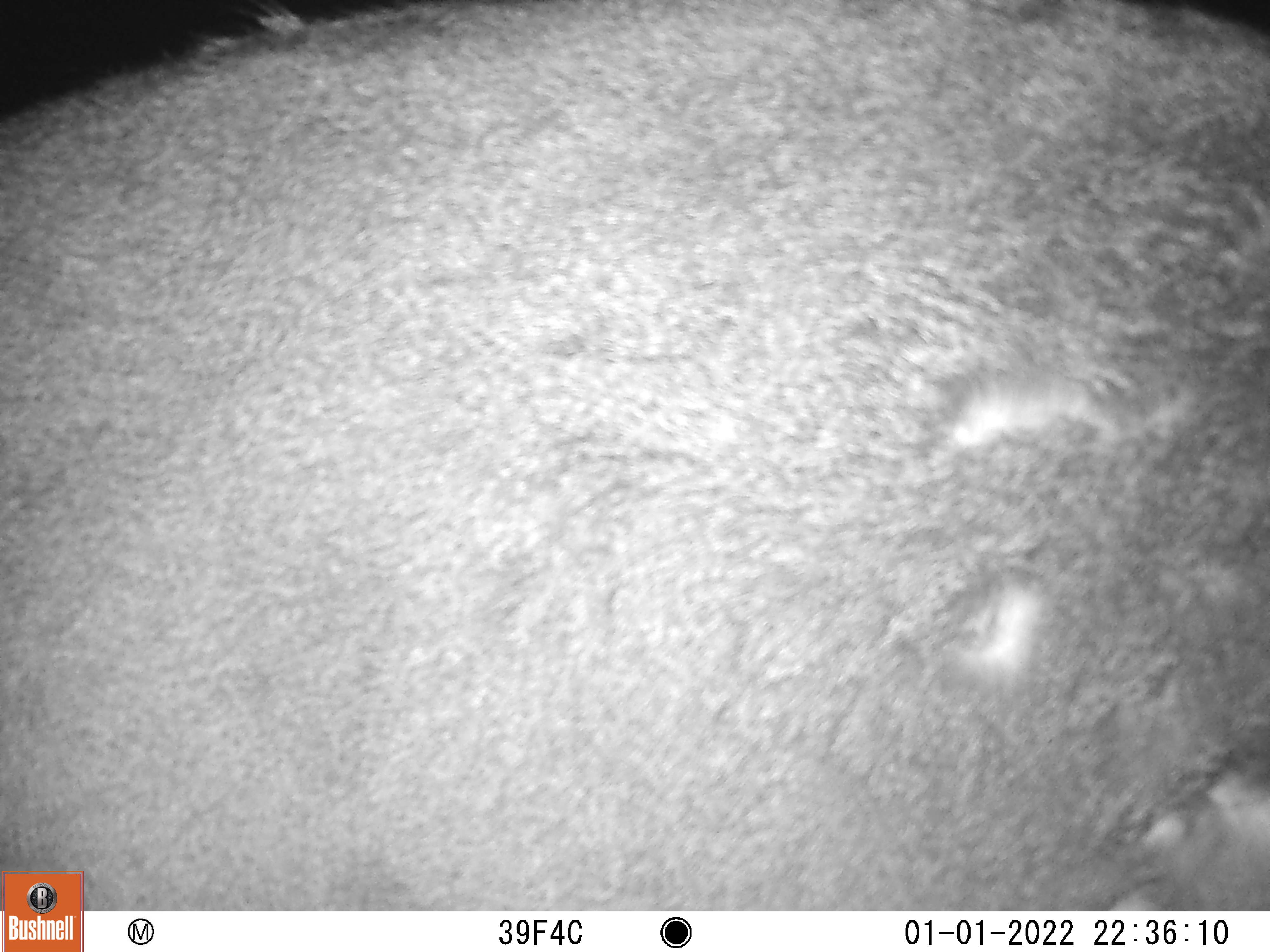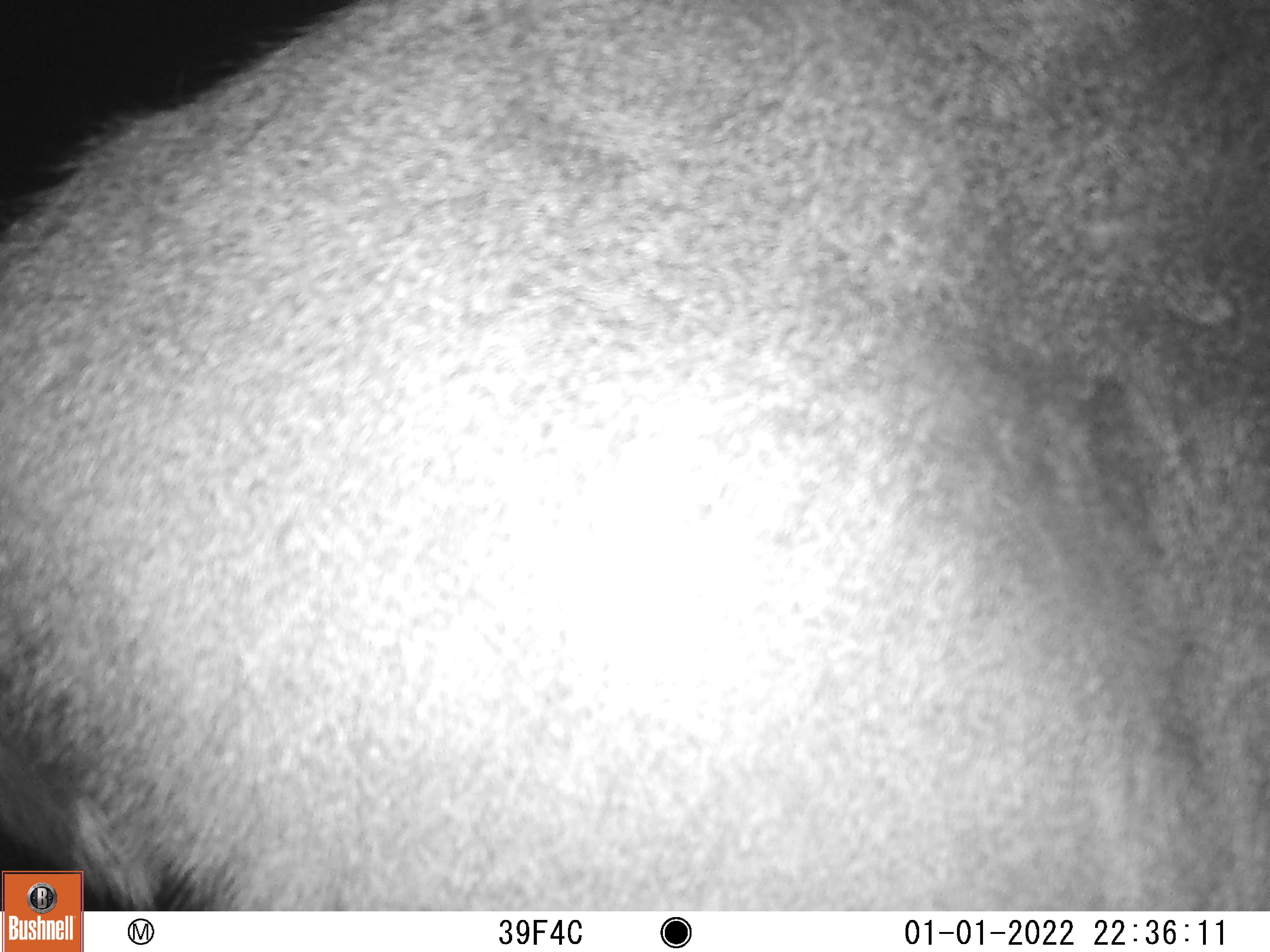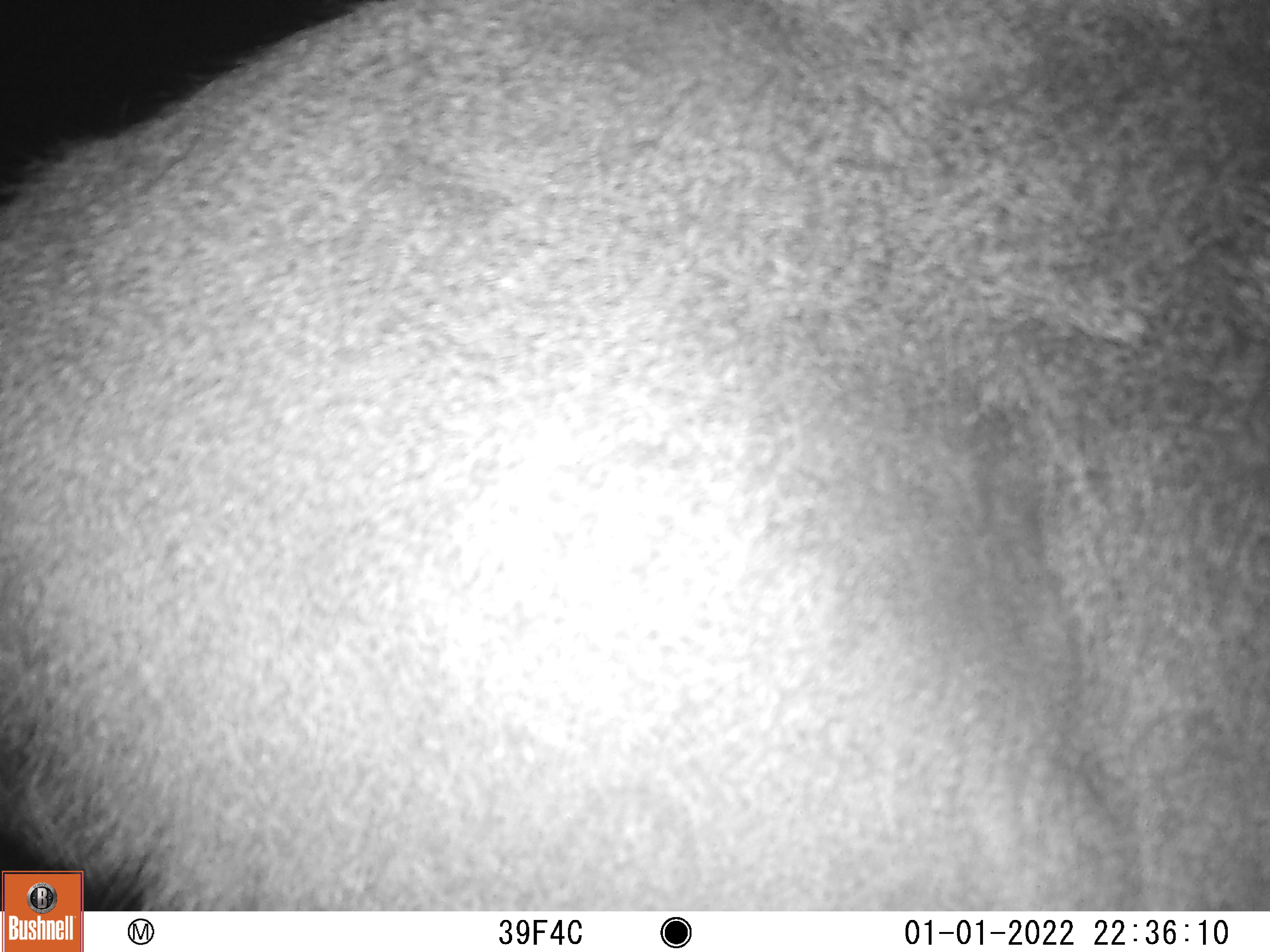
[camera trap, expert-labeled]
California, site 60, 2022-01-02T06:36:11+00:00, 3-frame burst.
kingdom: Animalia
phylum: Chordata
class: Mammalia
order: Artiodactyla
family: Cervidae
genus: Odocoileus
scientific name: Odocoileus hemionus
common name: mule deer